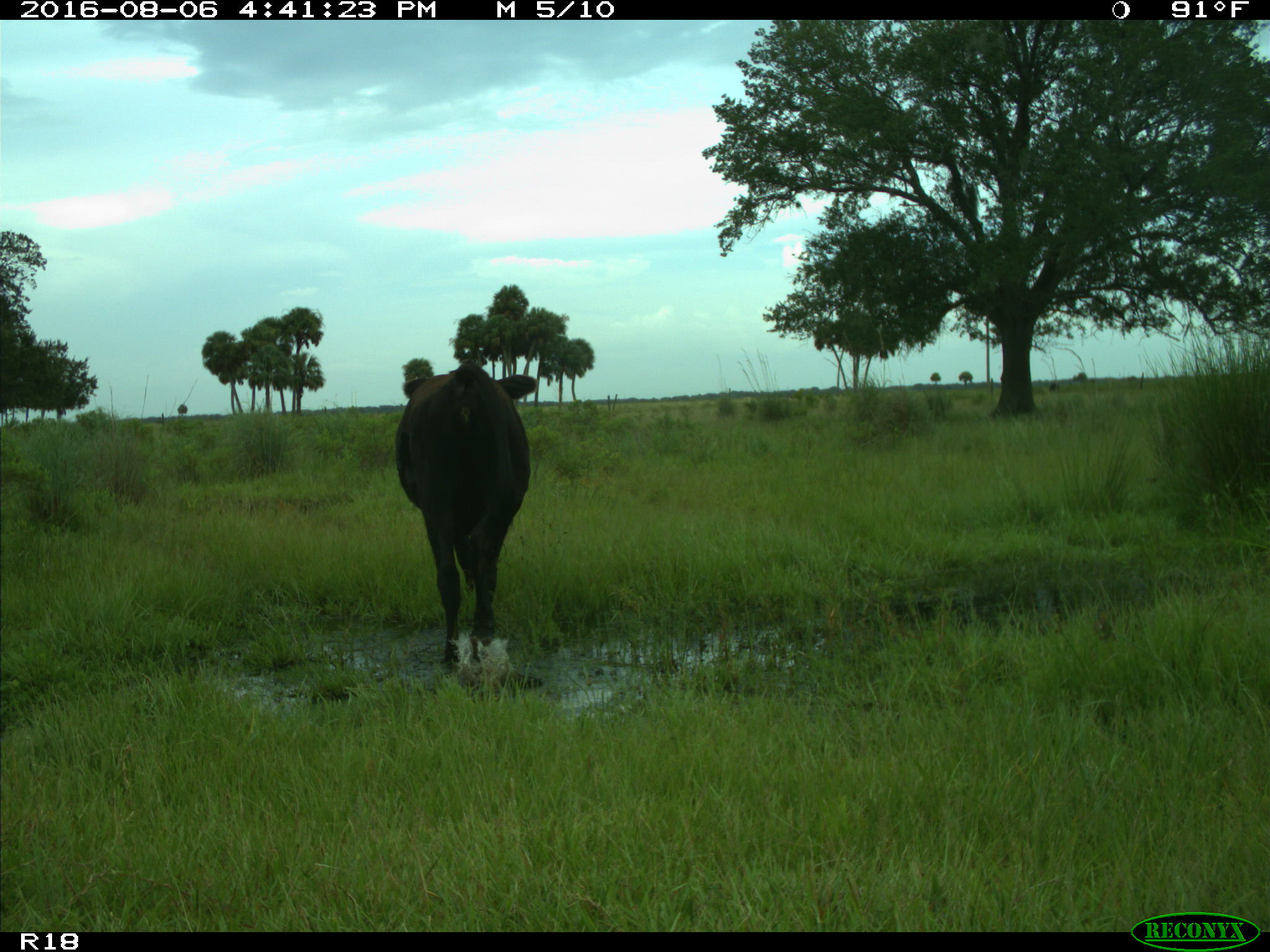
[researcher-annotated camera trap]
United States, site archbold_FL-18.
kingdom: Animalia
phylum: Chordata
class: Mammalia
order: Artiodactyla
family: Bovidae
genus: Bos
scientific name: Bos taurus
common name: domestic cow